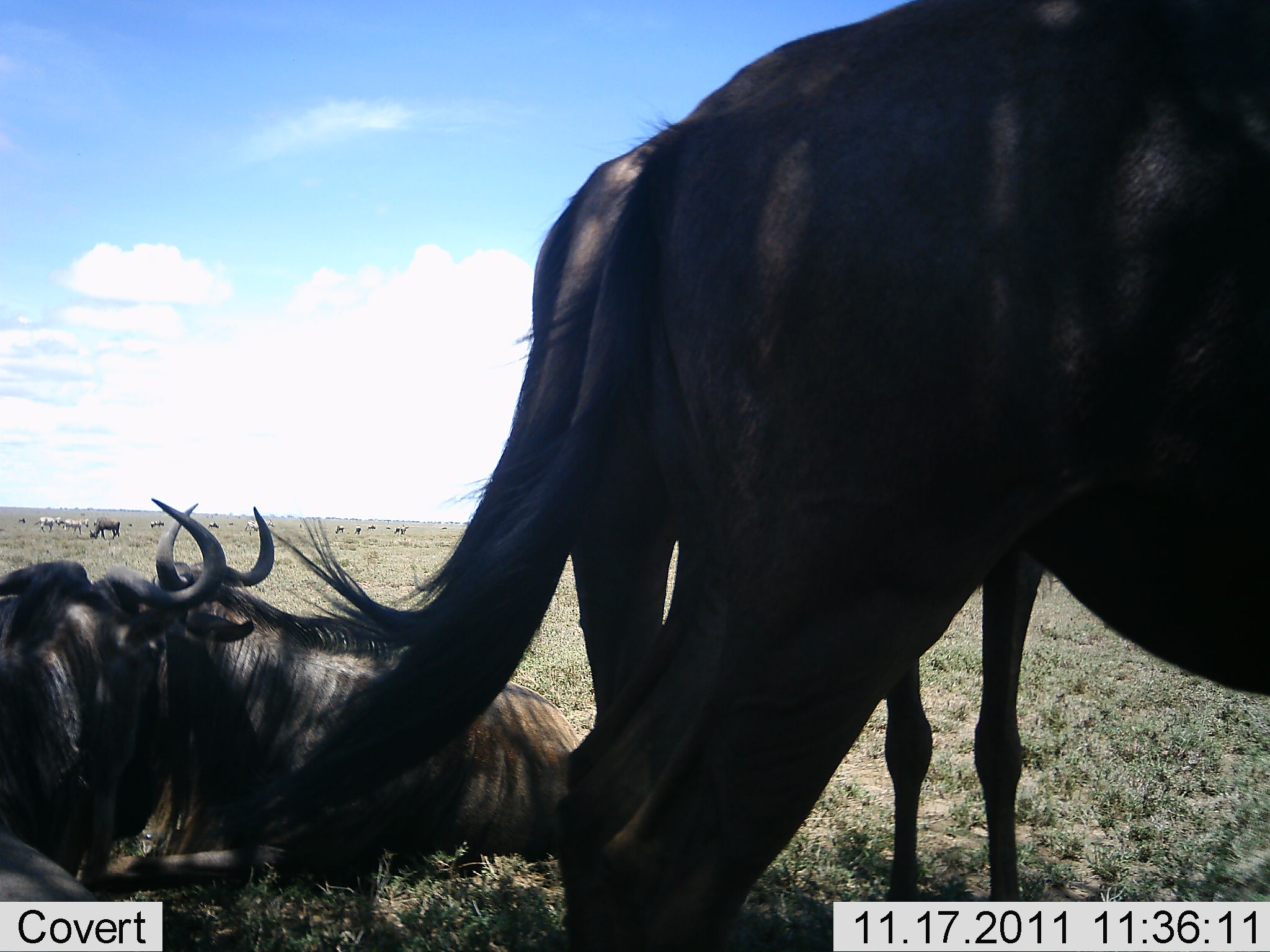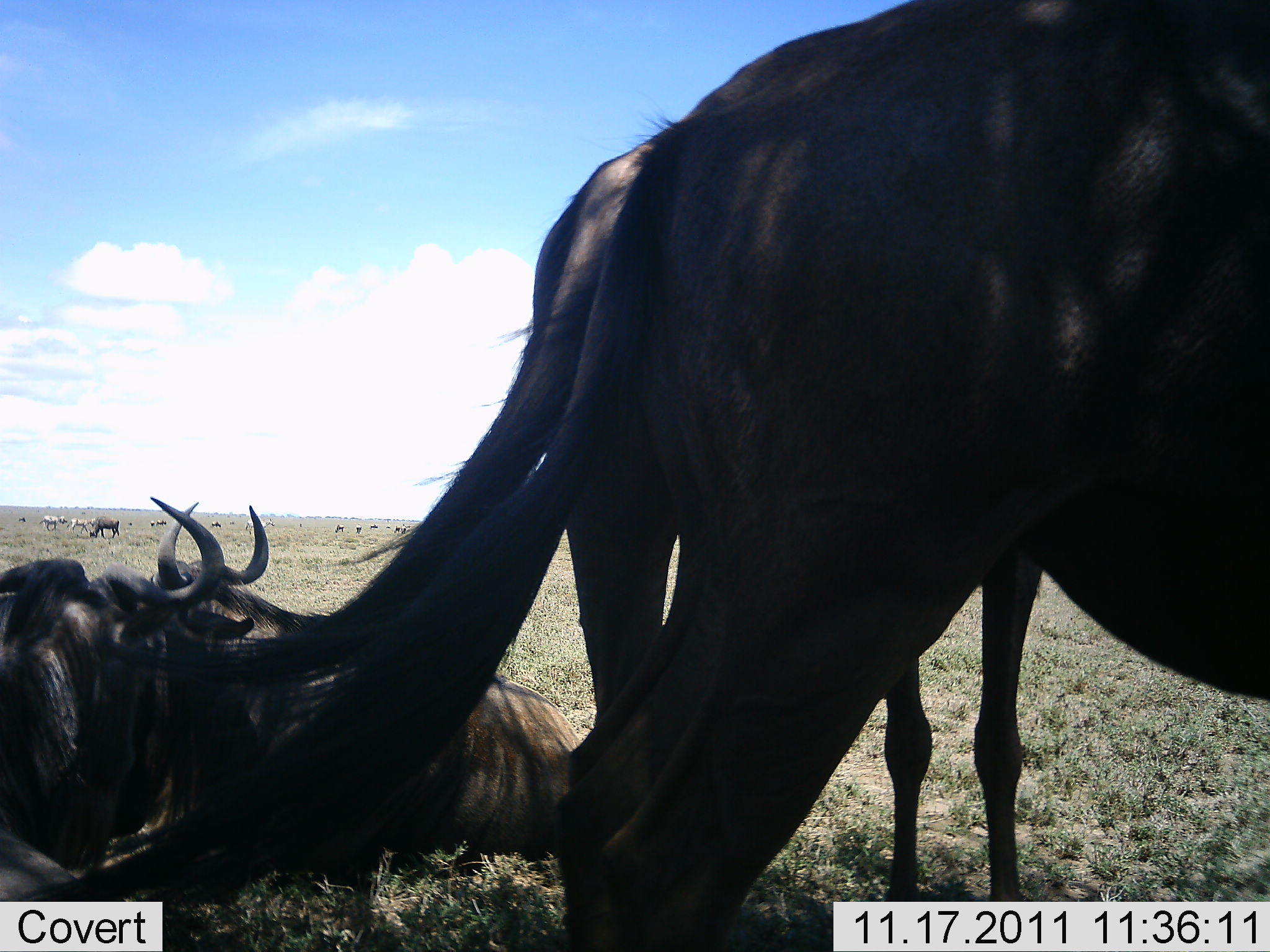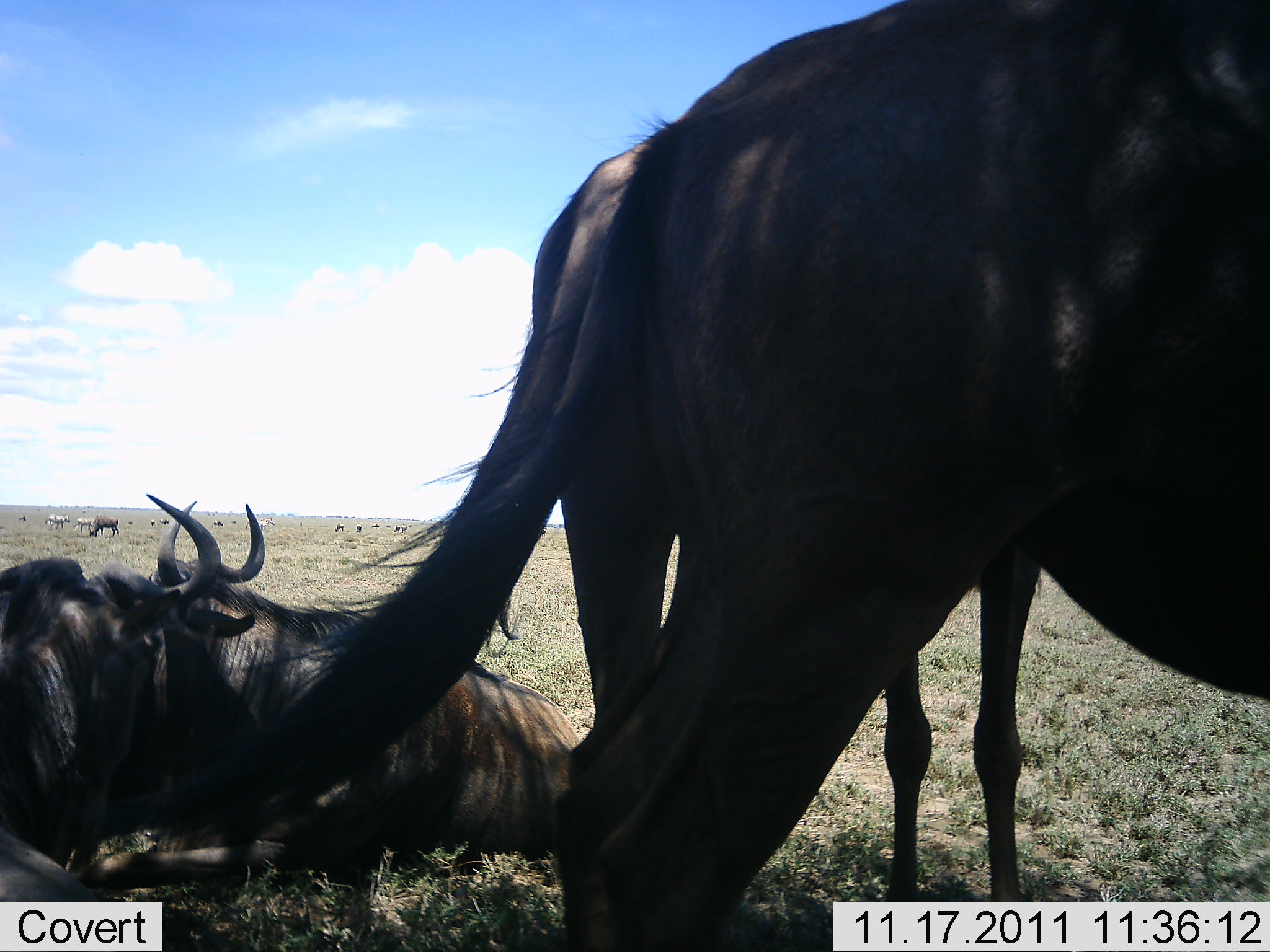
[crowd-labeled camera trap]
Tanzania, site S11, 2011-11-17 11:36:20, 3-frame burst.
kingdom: Animalia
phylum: Chordata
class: Mammalia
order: Artiodactyla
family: Bovidae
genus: Connochaetes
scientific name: Connochaetes taurinus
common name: blue wildebeest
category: wildebeest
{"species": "wildebeest (blue wildebeest) (Connochaetes taurinus)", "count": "8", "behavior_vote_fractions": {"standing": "71%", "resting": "93%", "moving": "14%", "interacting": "14%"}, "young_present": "0%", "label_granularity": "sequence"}